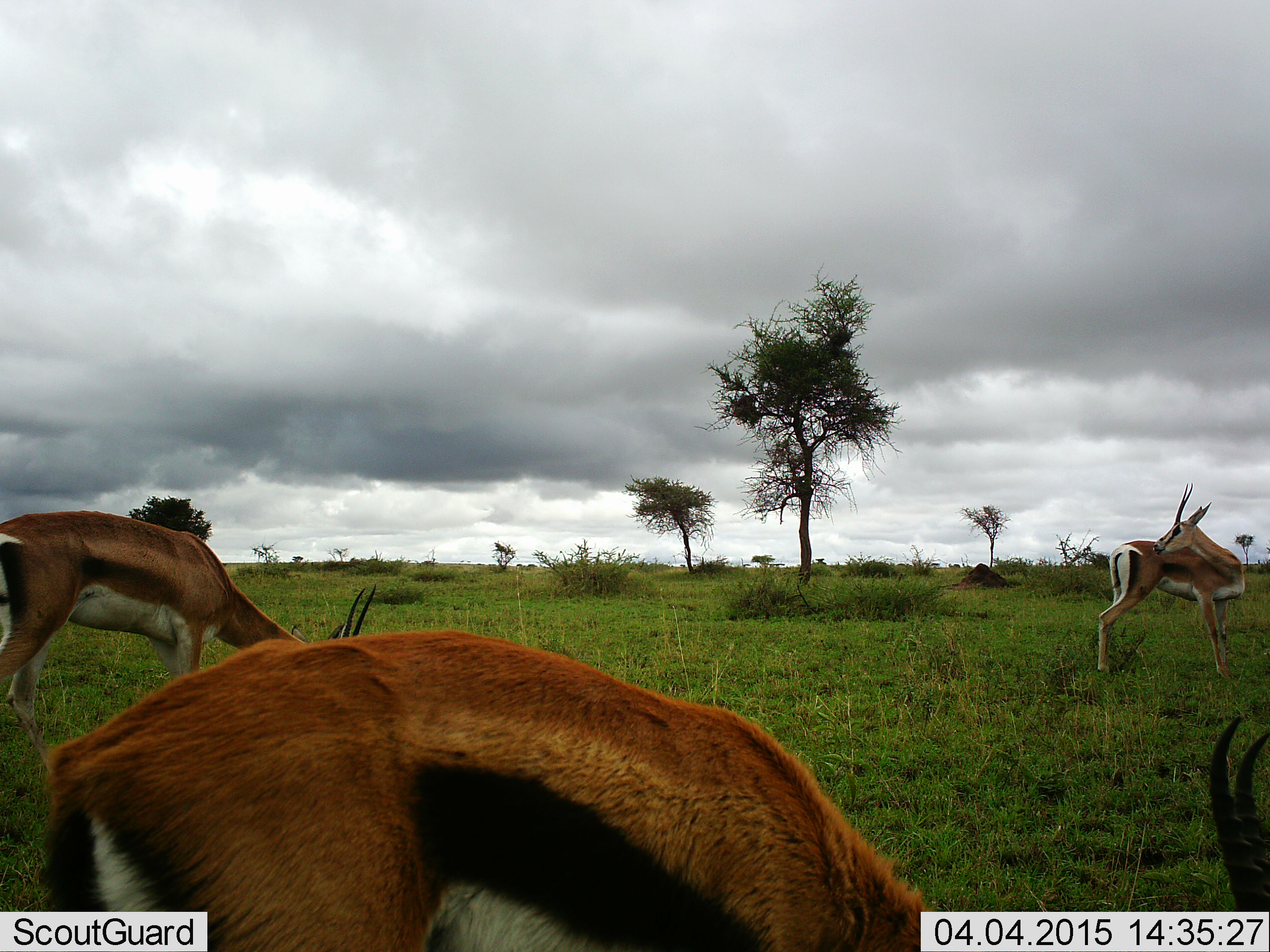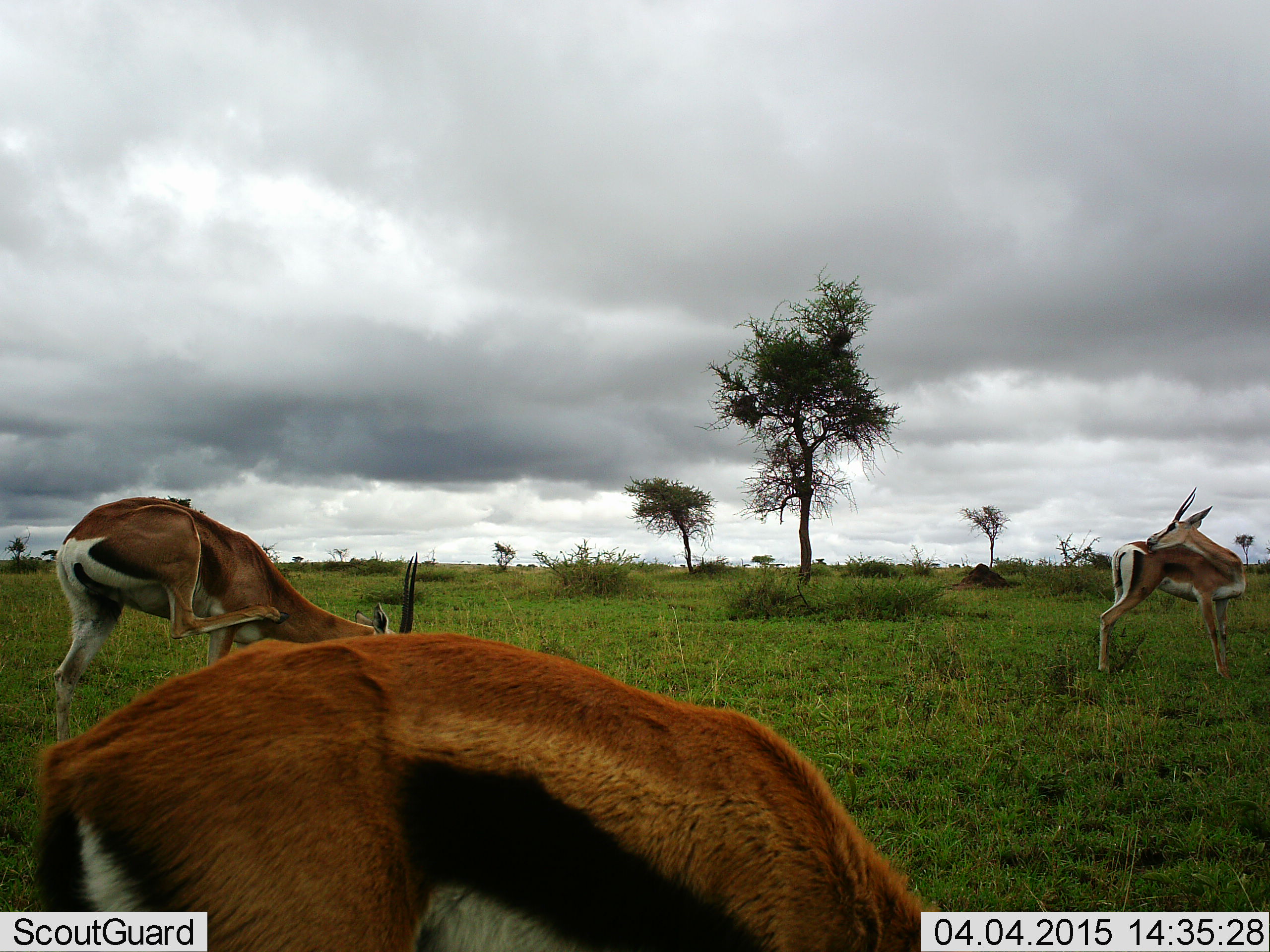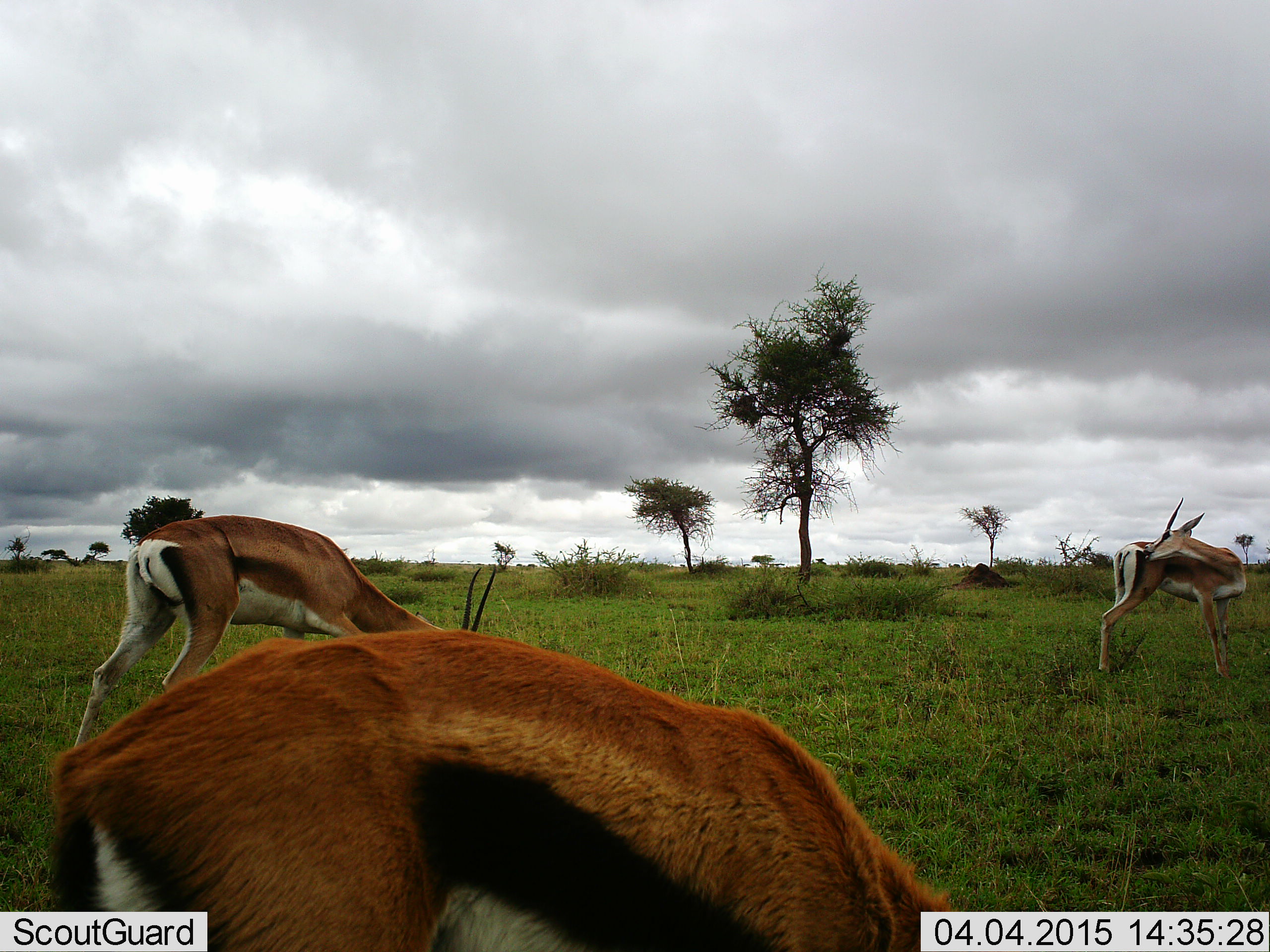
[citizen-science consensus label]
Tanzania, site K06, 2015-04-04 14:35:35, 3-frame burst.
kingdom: Animalia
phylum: Chordata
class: Mammalia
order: Artiodactyla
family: Bovidae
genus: Eudorcas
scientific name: Eudorcas thomsonii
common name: thomson's gazelle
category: gazellethomsons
Gazellethomsons (thomson's gazelle) (Eudorcas thomsonii), count 3. Behavior (volunteer vote fractions): standing 54%, resting 0%, moving 38%, interacting 0%. Young present (vote fraction): 0%. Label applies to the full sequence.